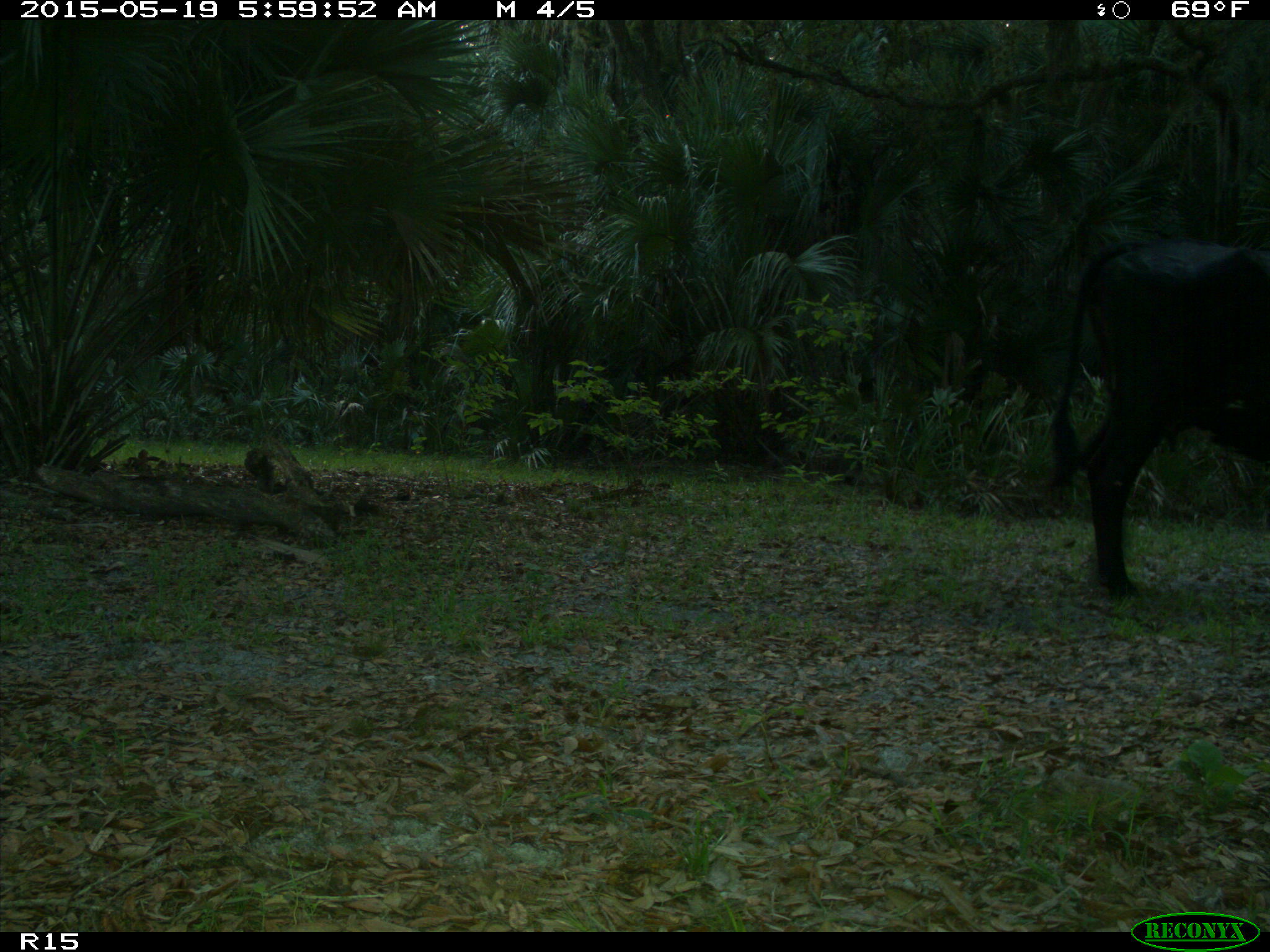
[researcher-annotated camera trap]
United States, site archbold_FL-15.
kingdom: Animalia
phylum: Chordata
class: Mammalia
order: Artiodactyla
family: Bovidae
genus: Bos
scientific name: Bos taurus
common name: domestic cow